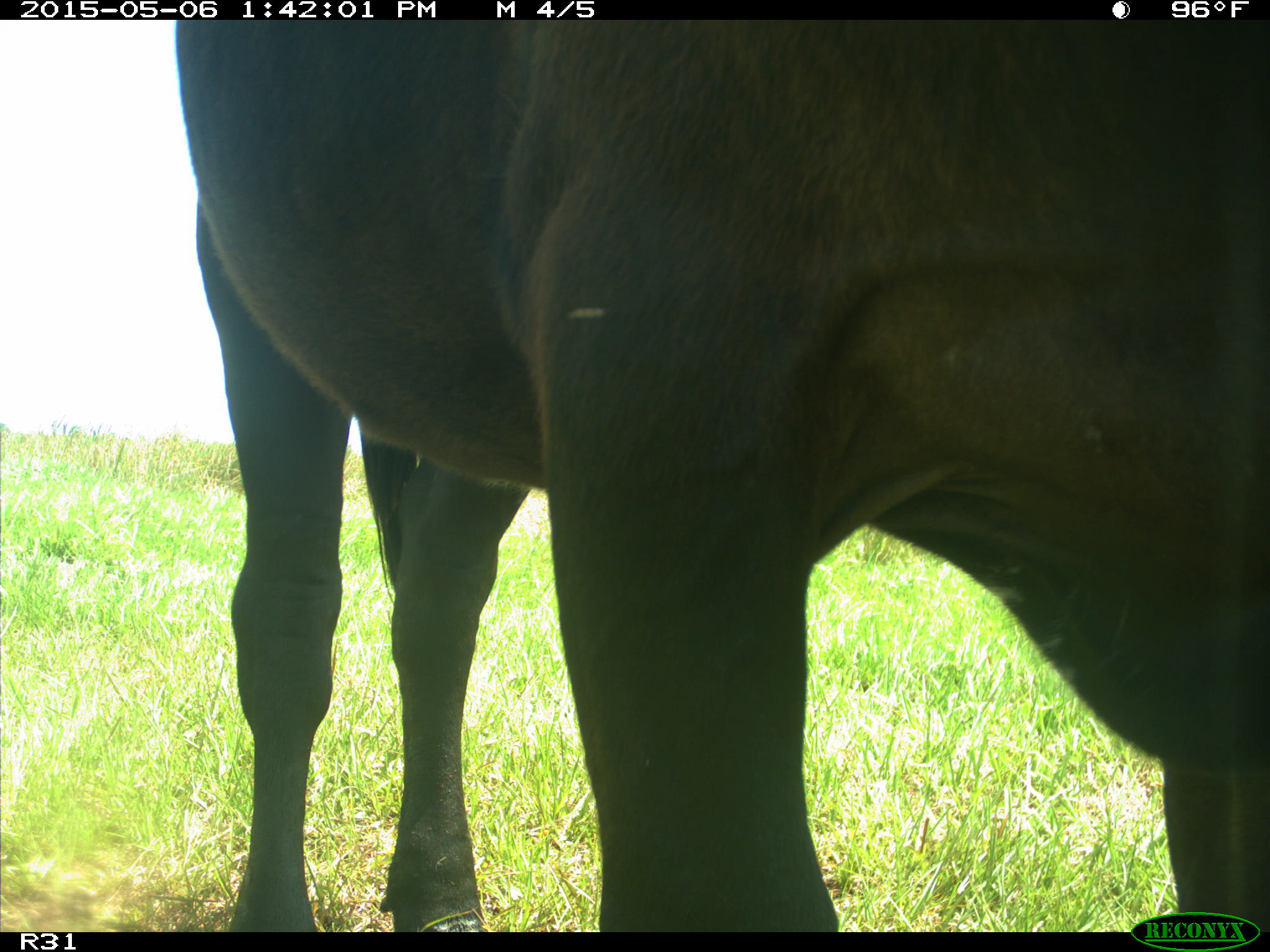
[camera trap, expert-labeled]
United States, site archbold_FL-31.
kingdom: Animalia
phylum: Chordata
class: Mammalia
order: Artiodactyla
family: Bovidae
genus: Bos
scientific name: Bos taurus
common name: domestic cow